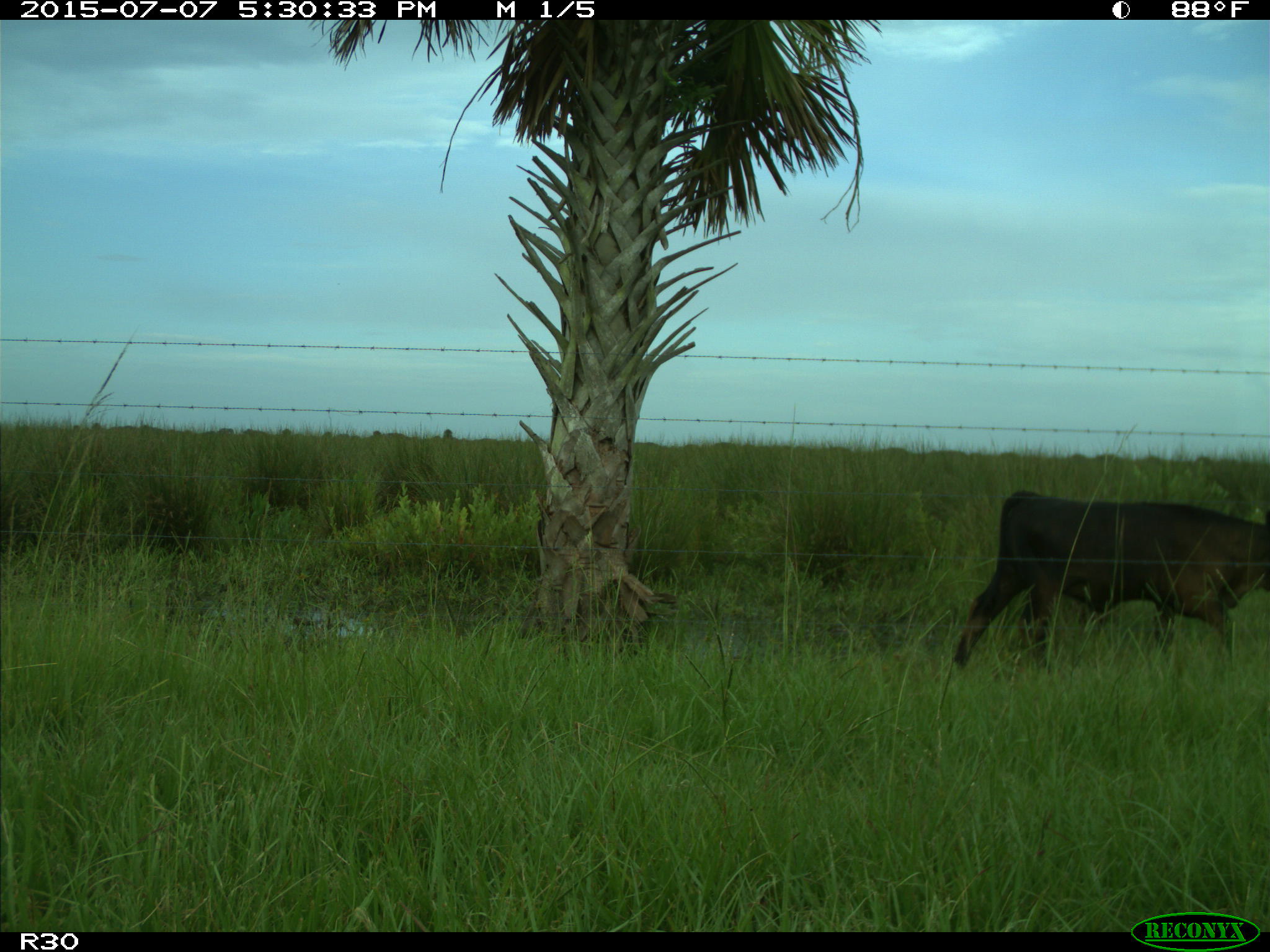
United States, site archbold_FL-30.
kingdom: Animalia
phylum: Chordata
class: Mammalia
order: Artiodactyla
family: Bovidae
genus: Bos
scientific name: Bos taurus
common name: domestic cow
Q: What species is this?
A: Bos taurus (domestic cow).